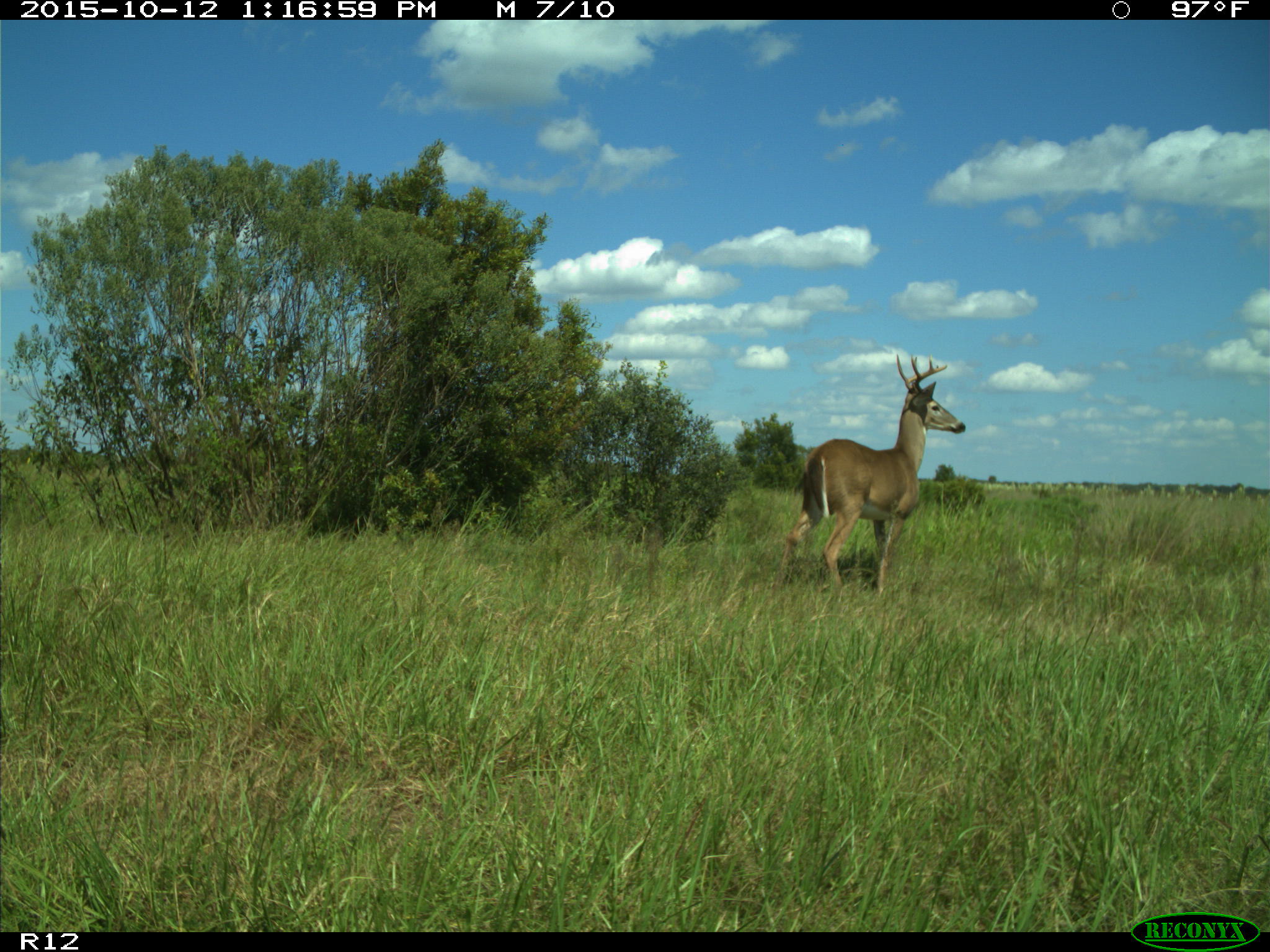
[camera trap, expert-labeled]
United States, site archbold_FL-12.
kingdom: Animalia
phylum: Chordata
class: Mammalia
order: Artiodactyla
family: Cervidae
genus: Odocoileus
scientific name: Odocoileus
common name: deer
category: unidentified deer